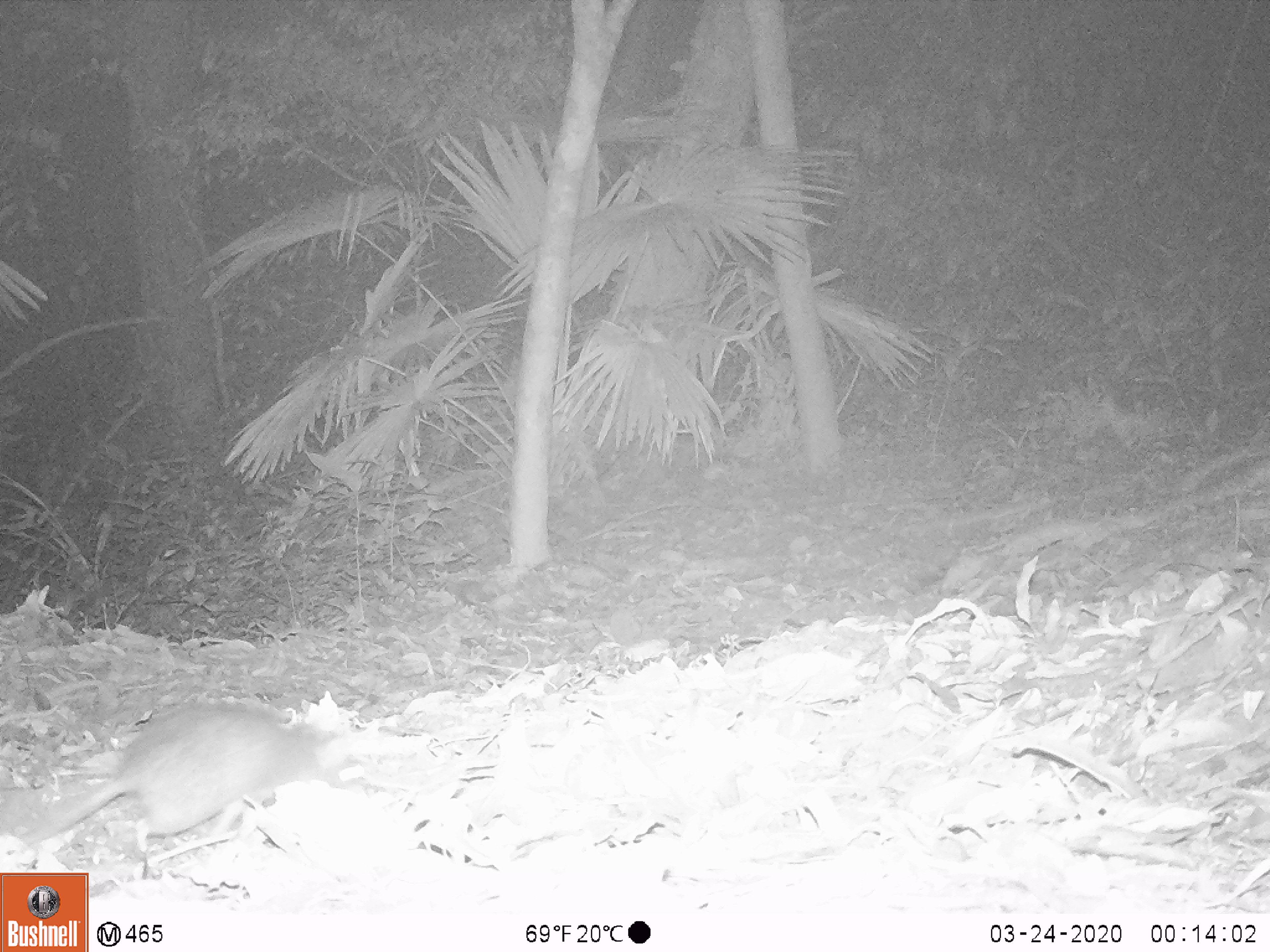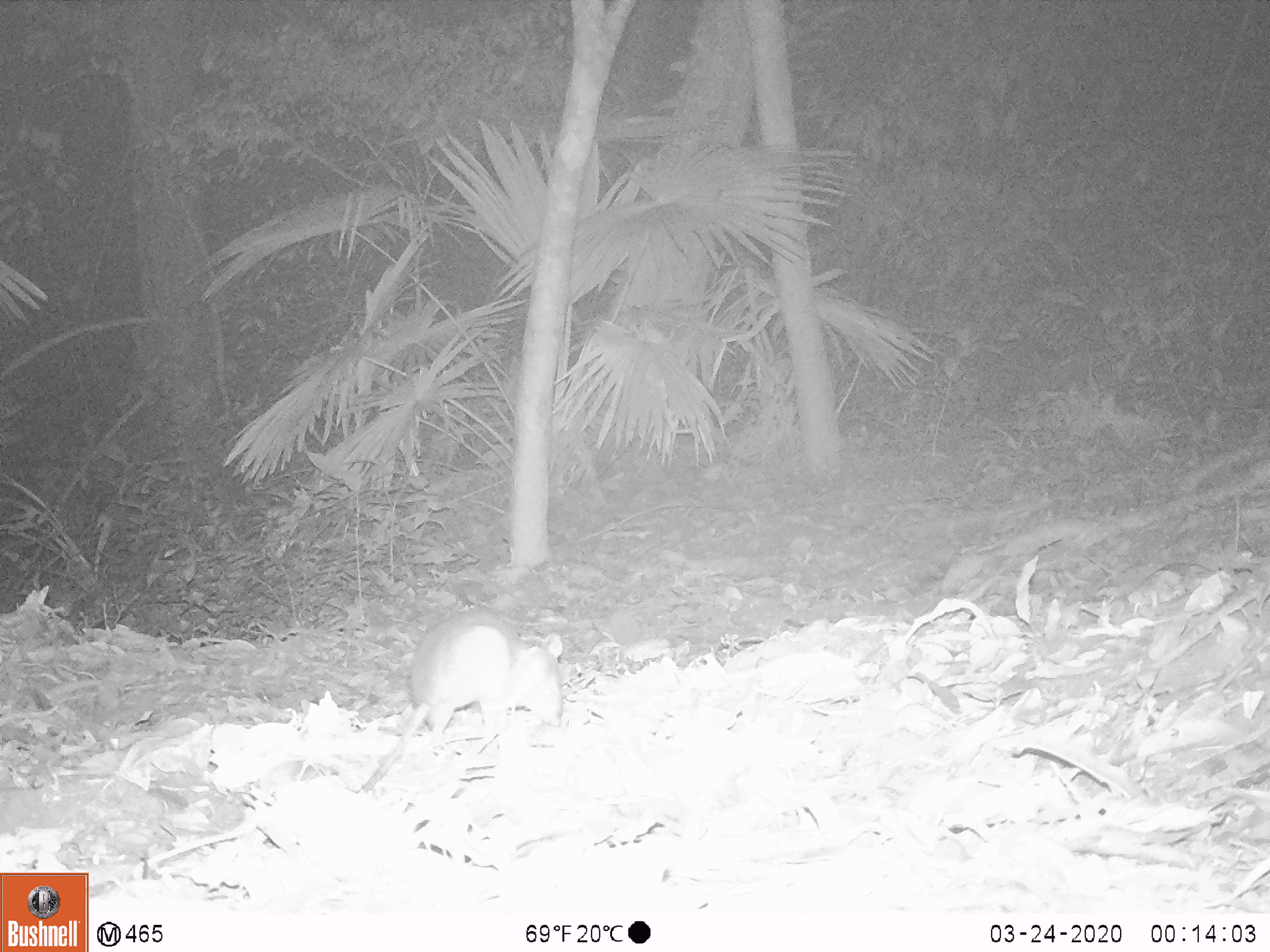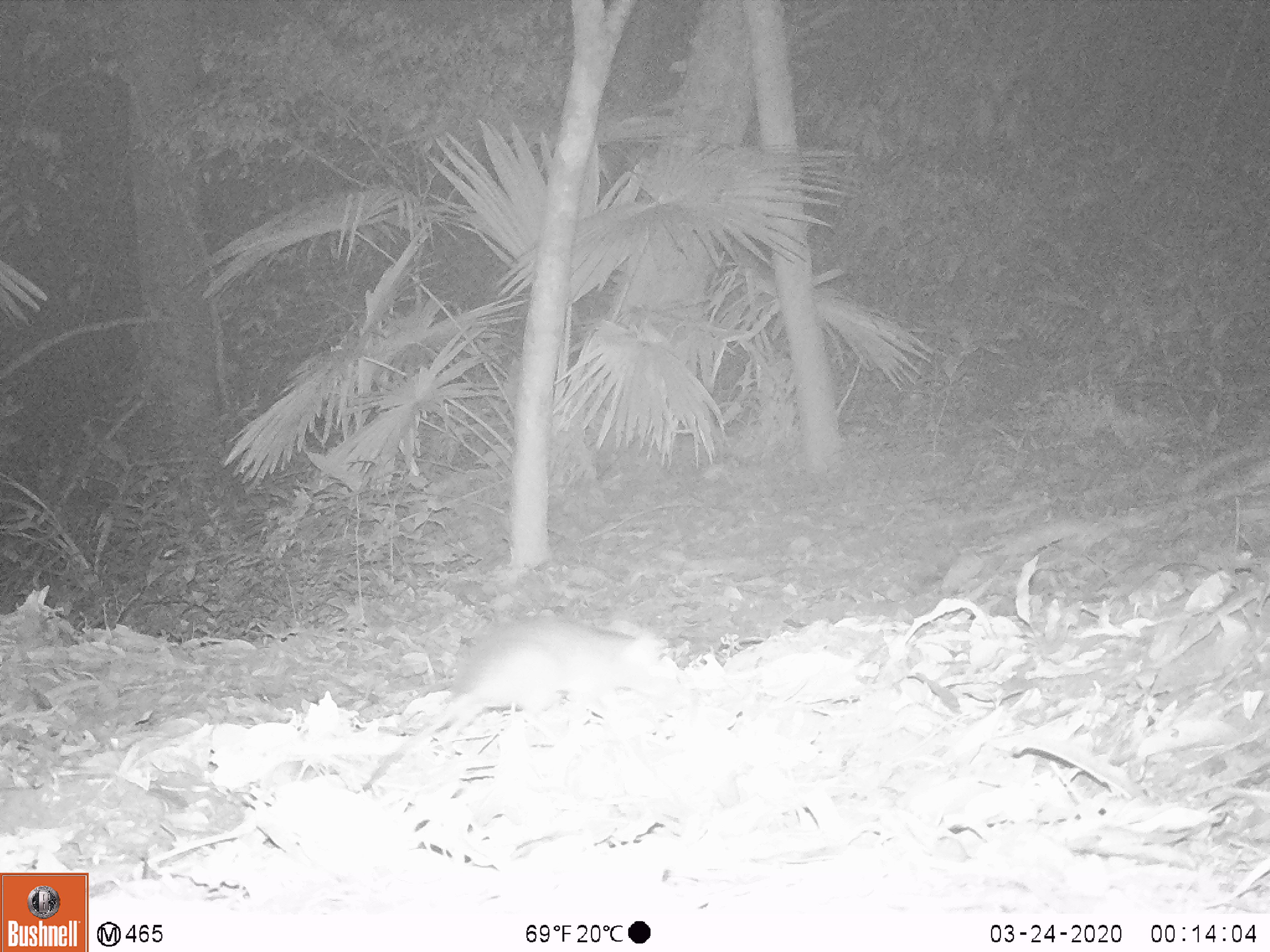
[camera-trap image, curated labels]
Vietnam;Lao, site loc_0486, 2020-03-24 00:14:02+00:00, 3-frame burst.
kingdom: Animalia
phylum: Chordata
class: Mammalia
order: Rodentia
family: Muridae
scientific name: Muridae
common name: old-world mice and rats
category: unidentified murid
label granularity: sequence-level